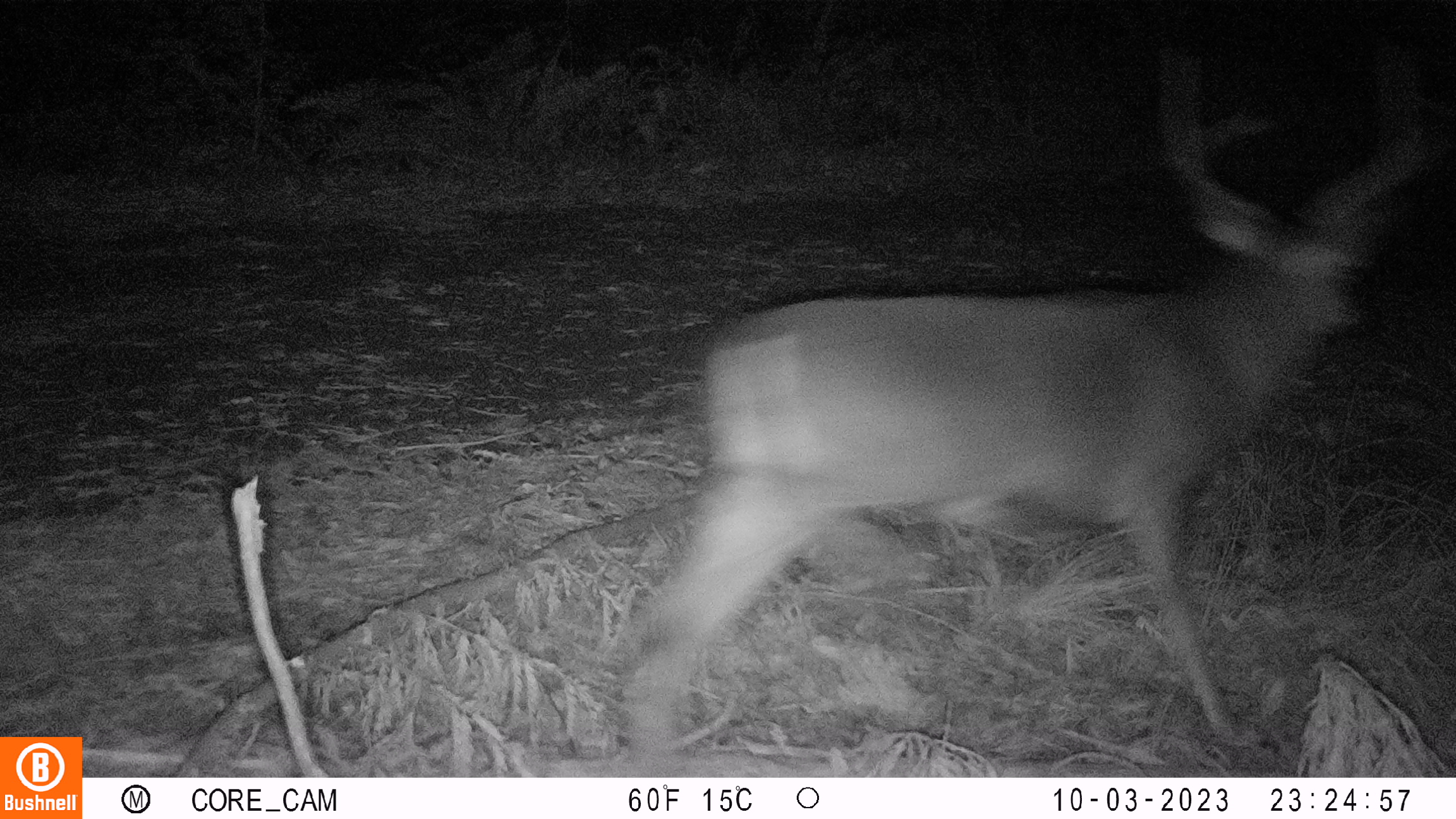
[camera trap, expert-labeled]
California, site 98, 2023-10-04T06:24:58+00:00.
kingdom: Animalia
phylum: Chordata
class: Mammalia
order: Artiodactyla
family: Cervidae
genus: Odocoileus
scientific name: Odocoileus hemionus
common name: mule deer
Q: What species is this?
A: Mule deer (Odocoileus hemionus).